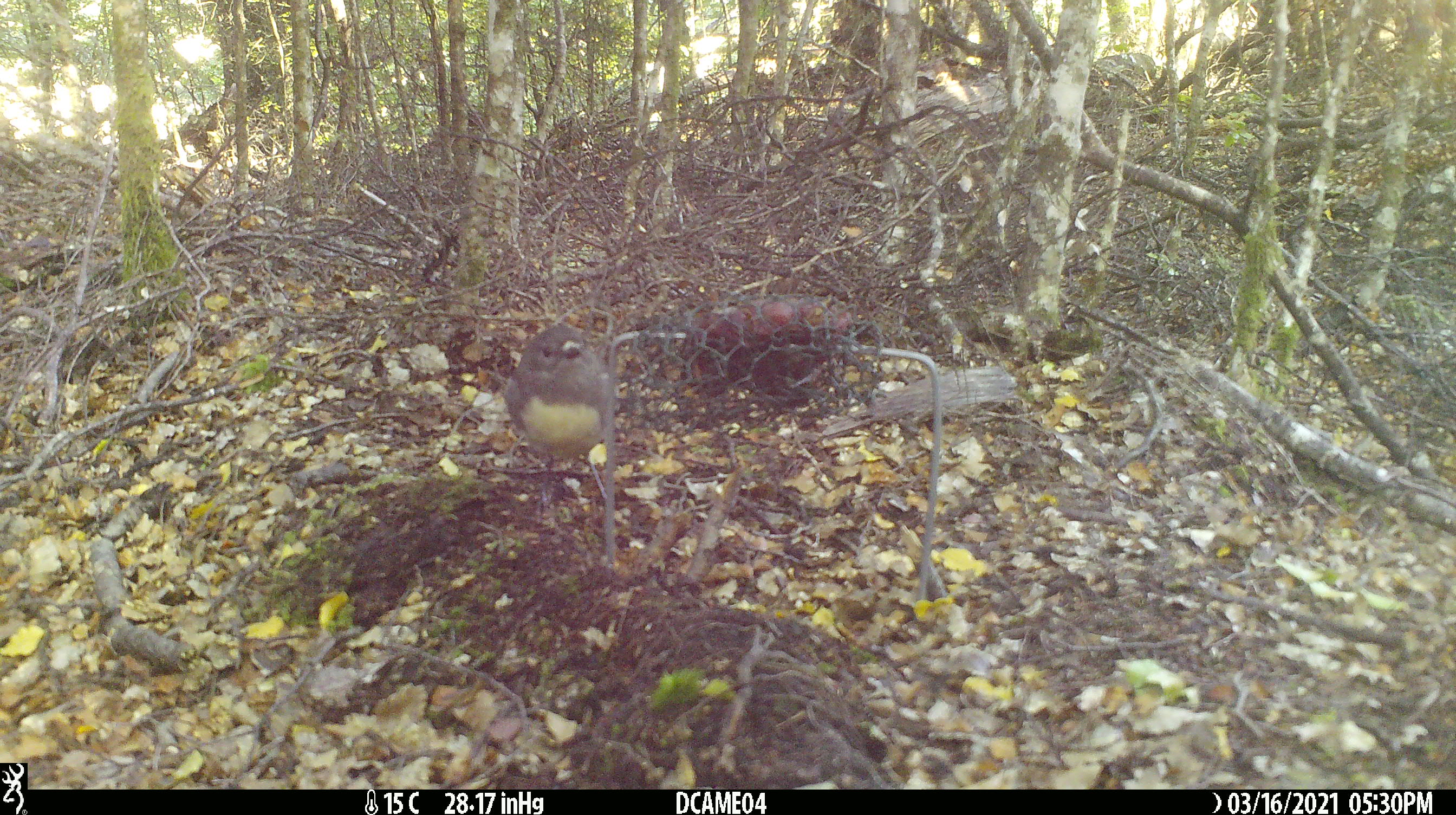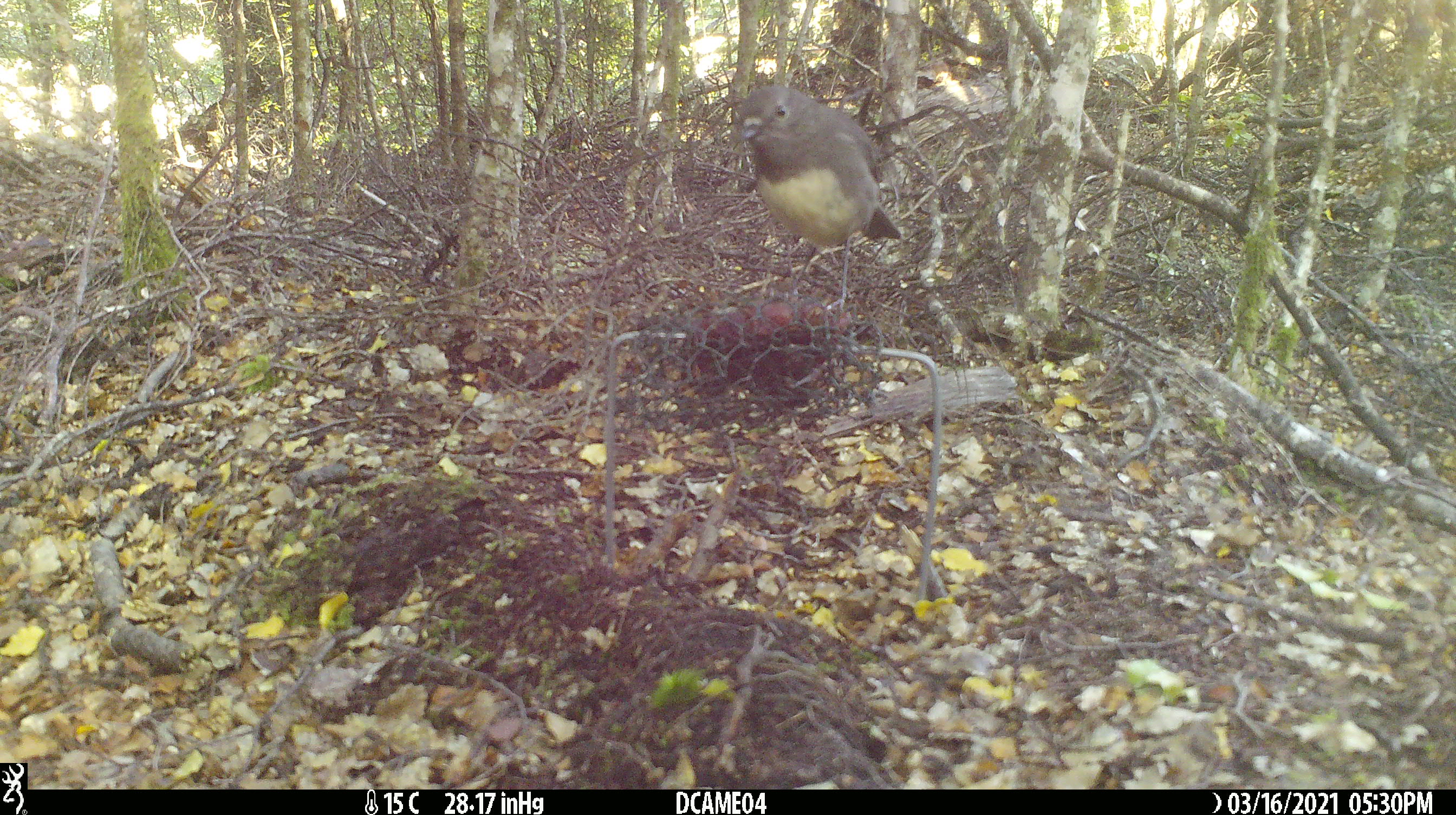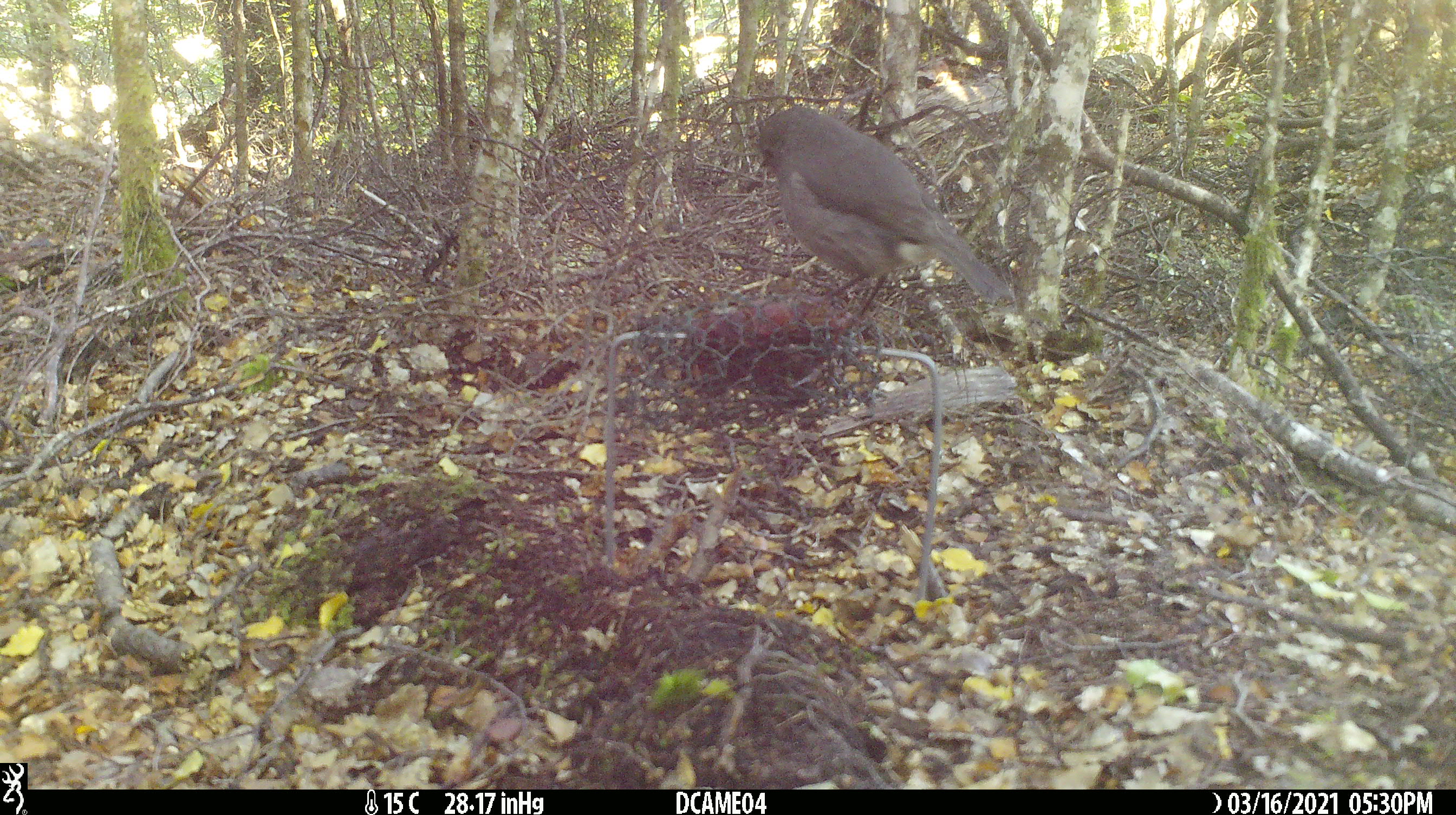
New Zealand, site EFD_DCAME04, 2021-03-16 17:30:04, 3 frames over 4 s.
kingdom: Animalia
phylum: Chordata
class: Aves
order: Passeriformes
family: Petroicidae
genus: Petroica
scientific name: Petroica australis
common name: new zealand robin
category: robin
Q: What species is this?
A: Robin (new zealand robin) (Petroica australis).